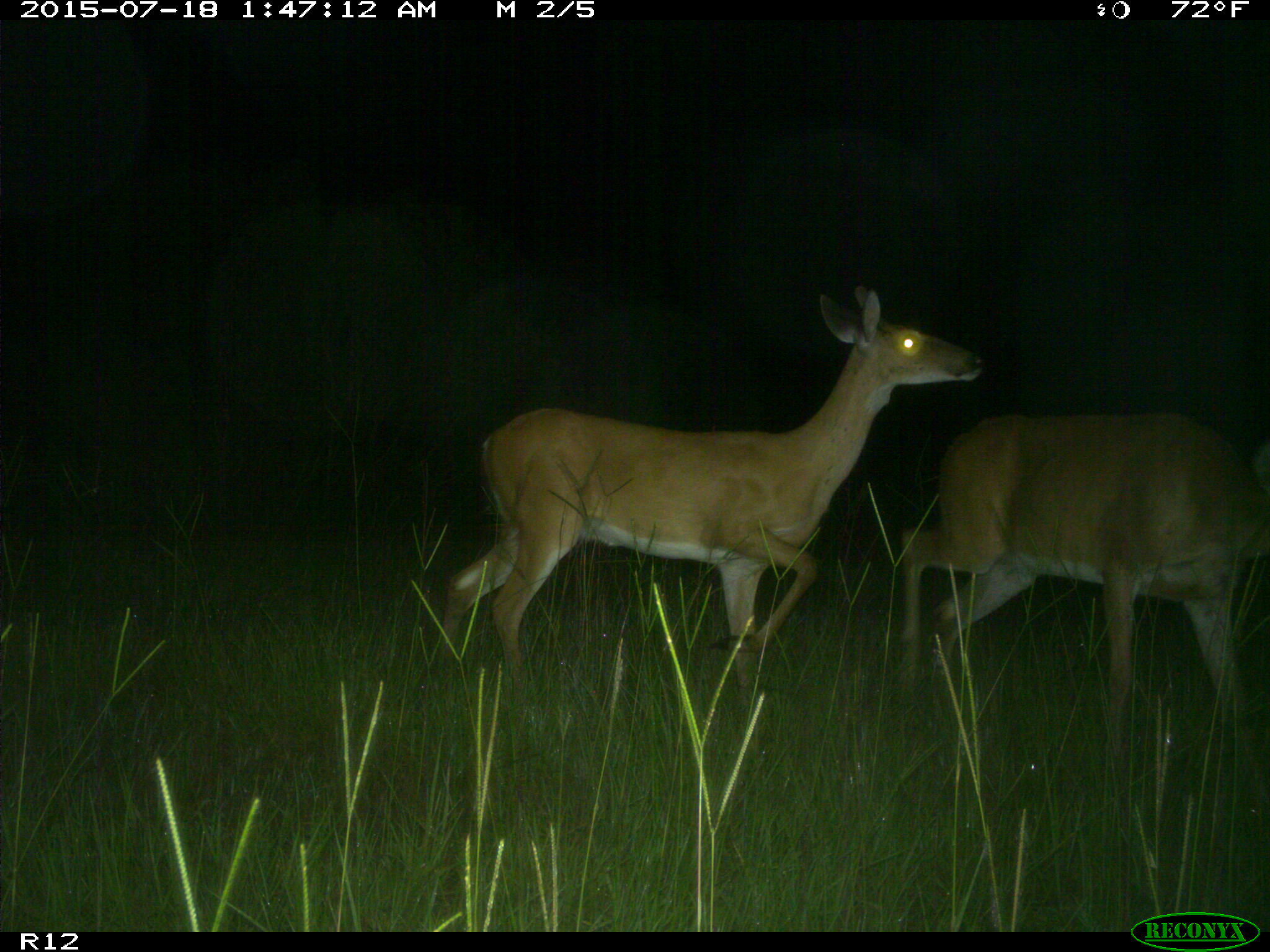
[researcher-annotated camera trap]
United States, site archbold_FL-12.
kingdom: Animalia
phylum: Chordata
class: Mammalia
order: Artiodactyla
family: Cervidae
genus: Odocoileus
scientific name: Odocoileus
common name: deer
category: unidentified deer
Unidentified deer (deer) (Odocoileus).